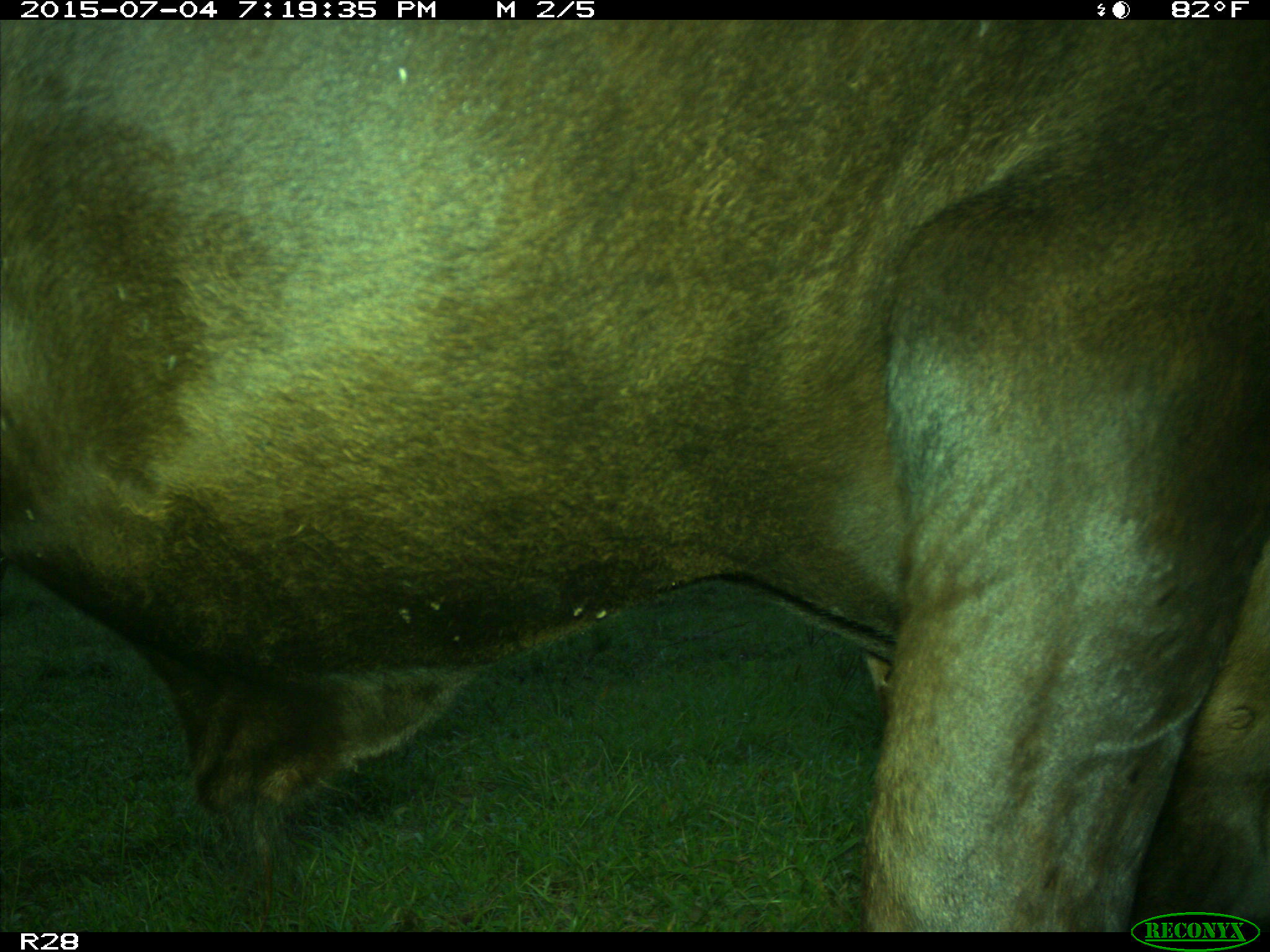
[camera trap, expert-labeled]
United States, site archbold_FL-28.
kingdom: Animalia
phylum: Chordata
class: Mammalia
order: Artiodactyla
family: Bovidae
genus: Bos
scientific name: Bos taurus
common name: domestic cow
Bos taurus (domestic cow).